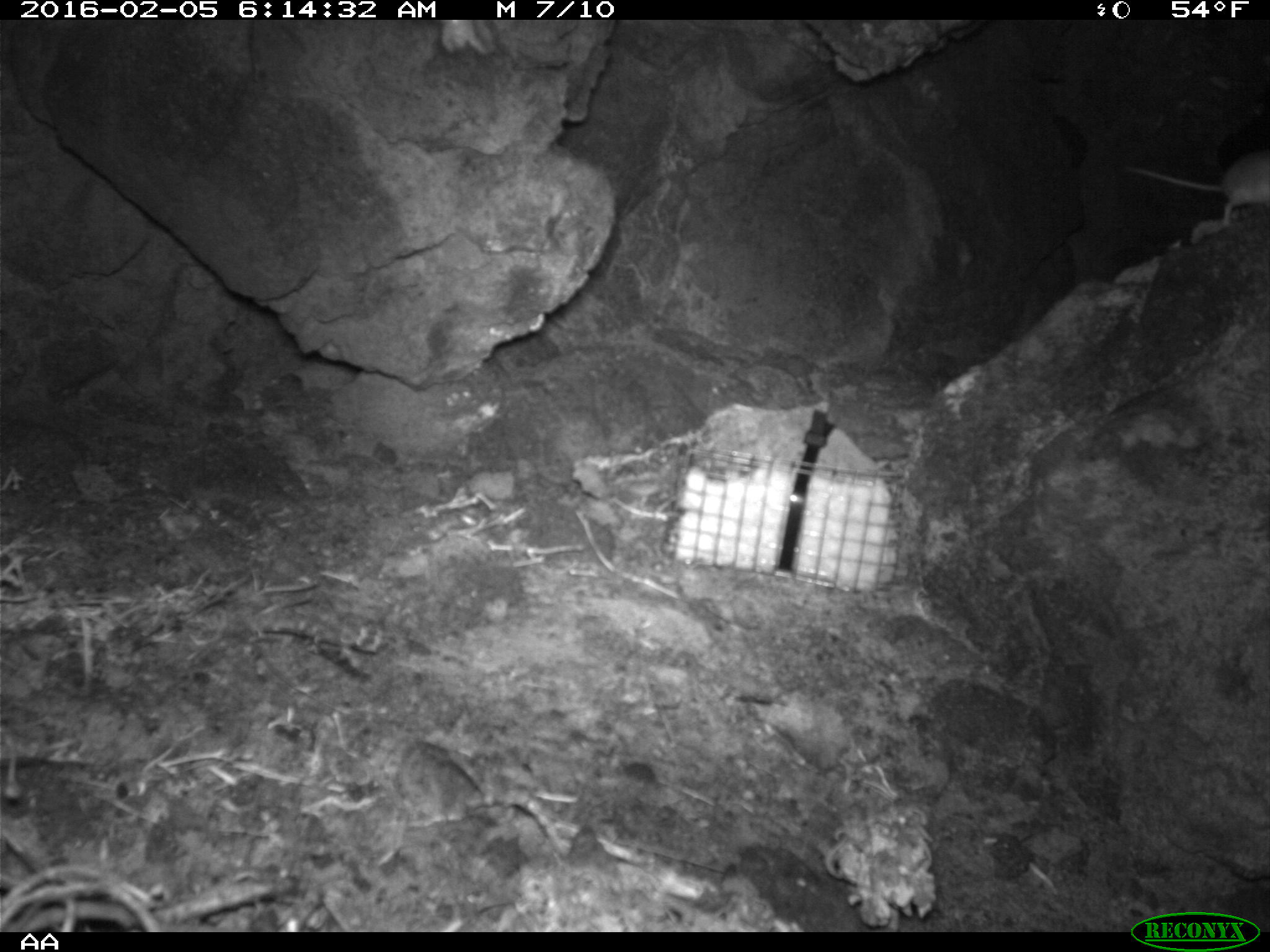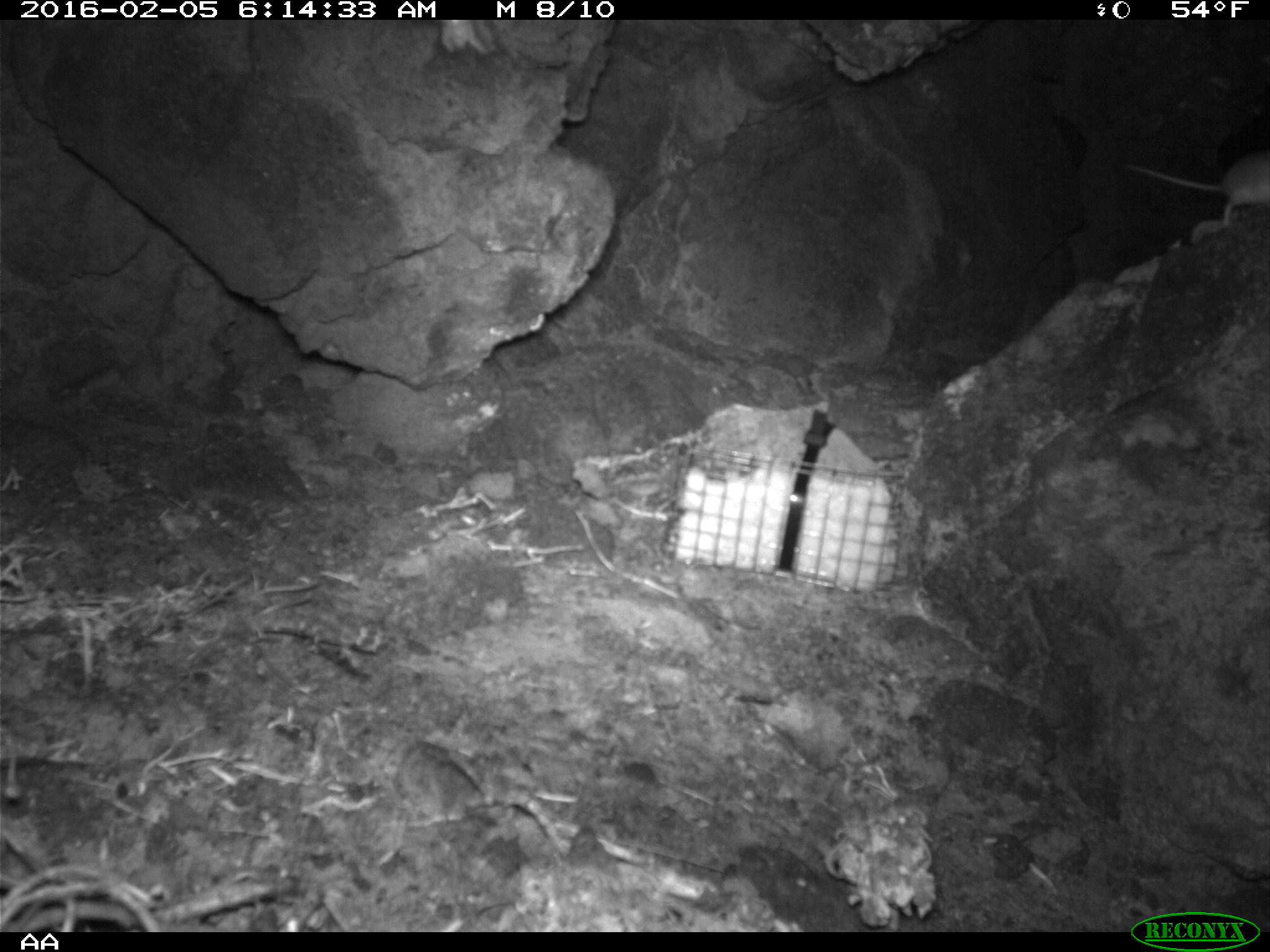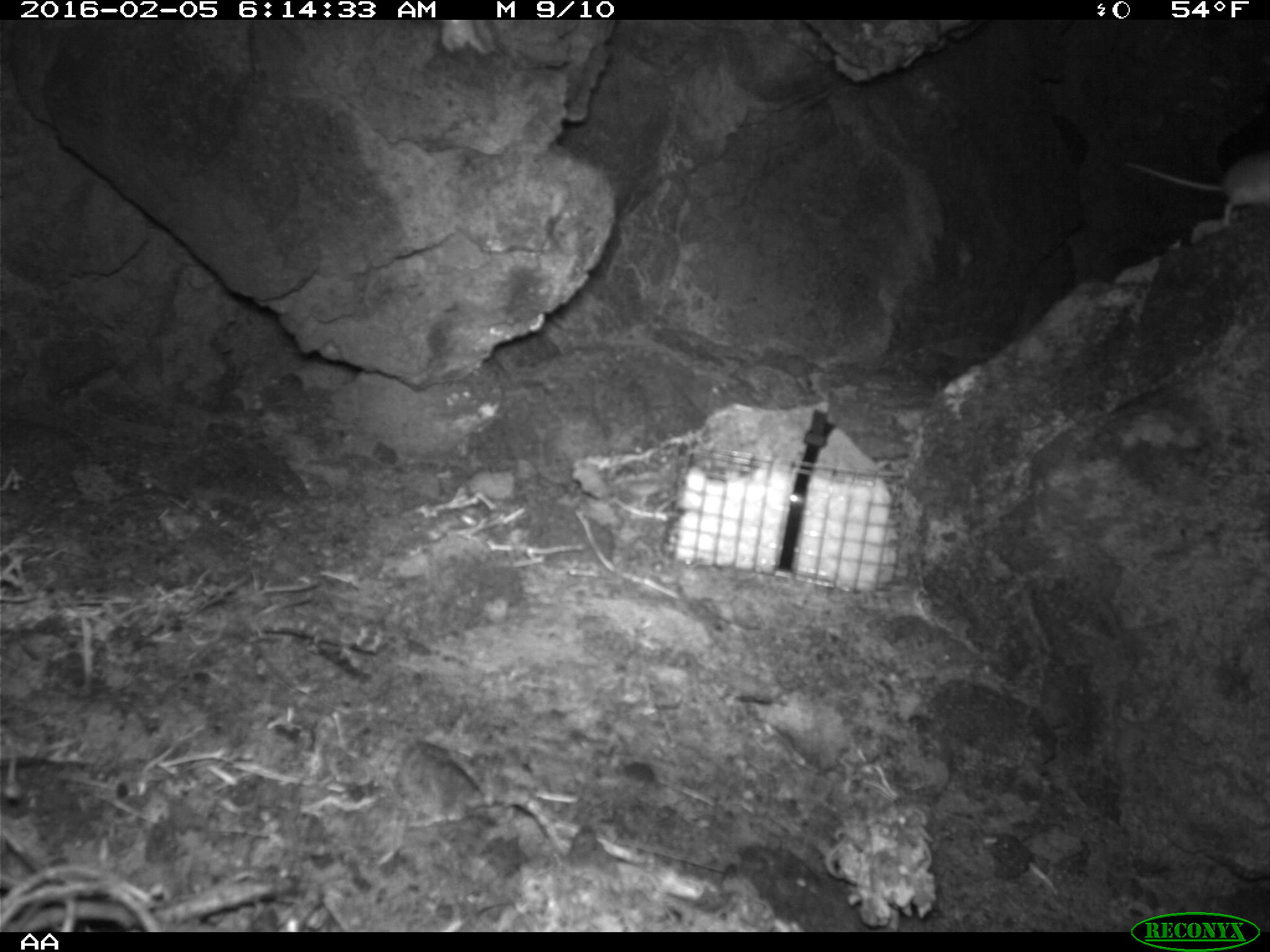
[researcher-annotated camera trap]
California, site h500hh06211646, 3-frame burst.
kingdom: Animalia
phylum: Chordata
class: Mammalia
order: Rodentia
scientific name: Rodentia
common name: rodent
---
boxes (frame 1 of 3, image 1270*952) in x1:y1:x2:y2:
rodent: 1116:146:1269:229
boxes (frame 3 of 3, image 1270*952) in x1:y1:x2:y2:
rodent: 1122:152:1269:229